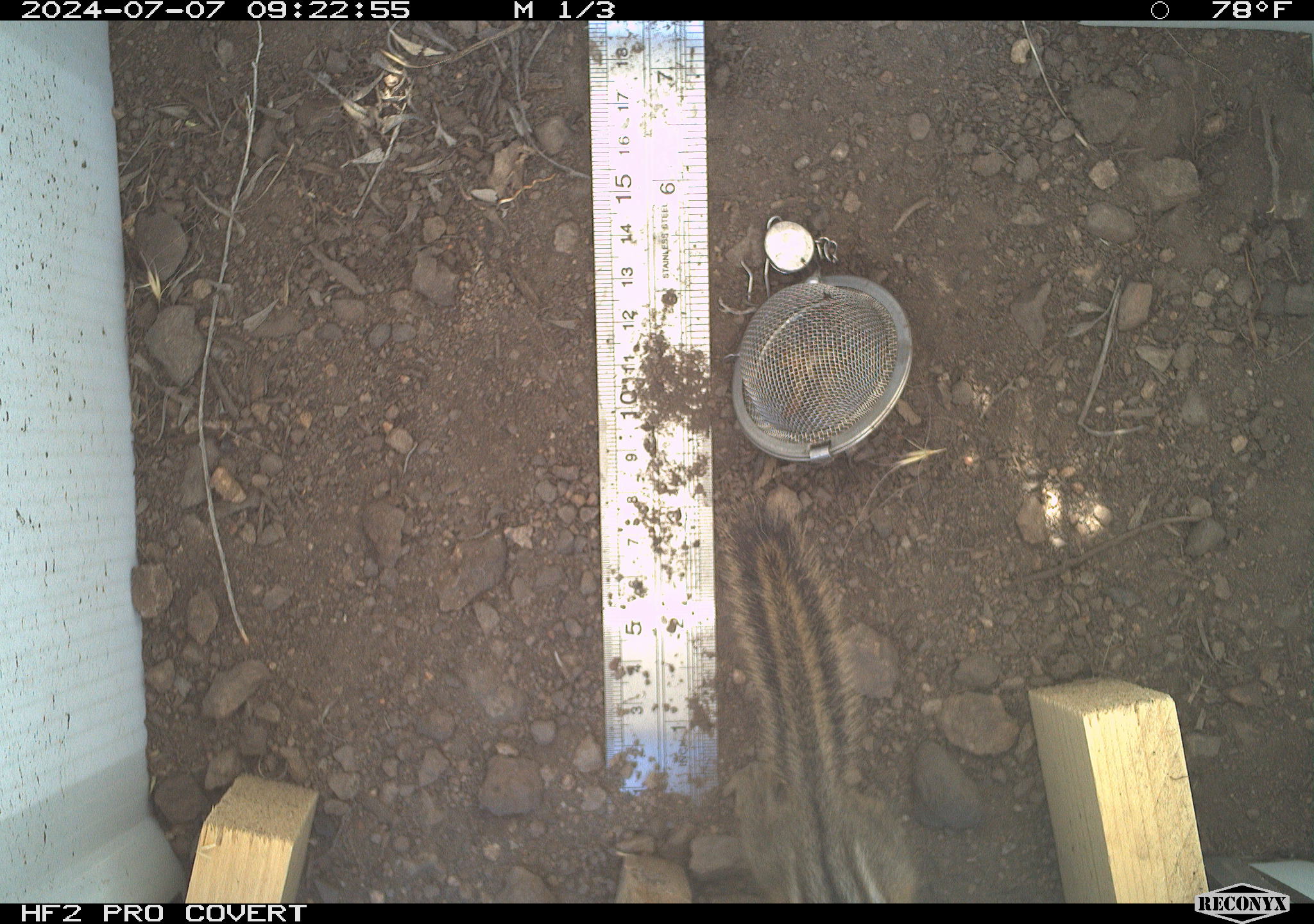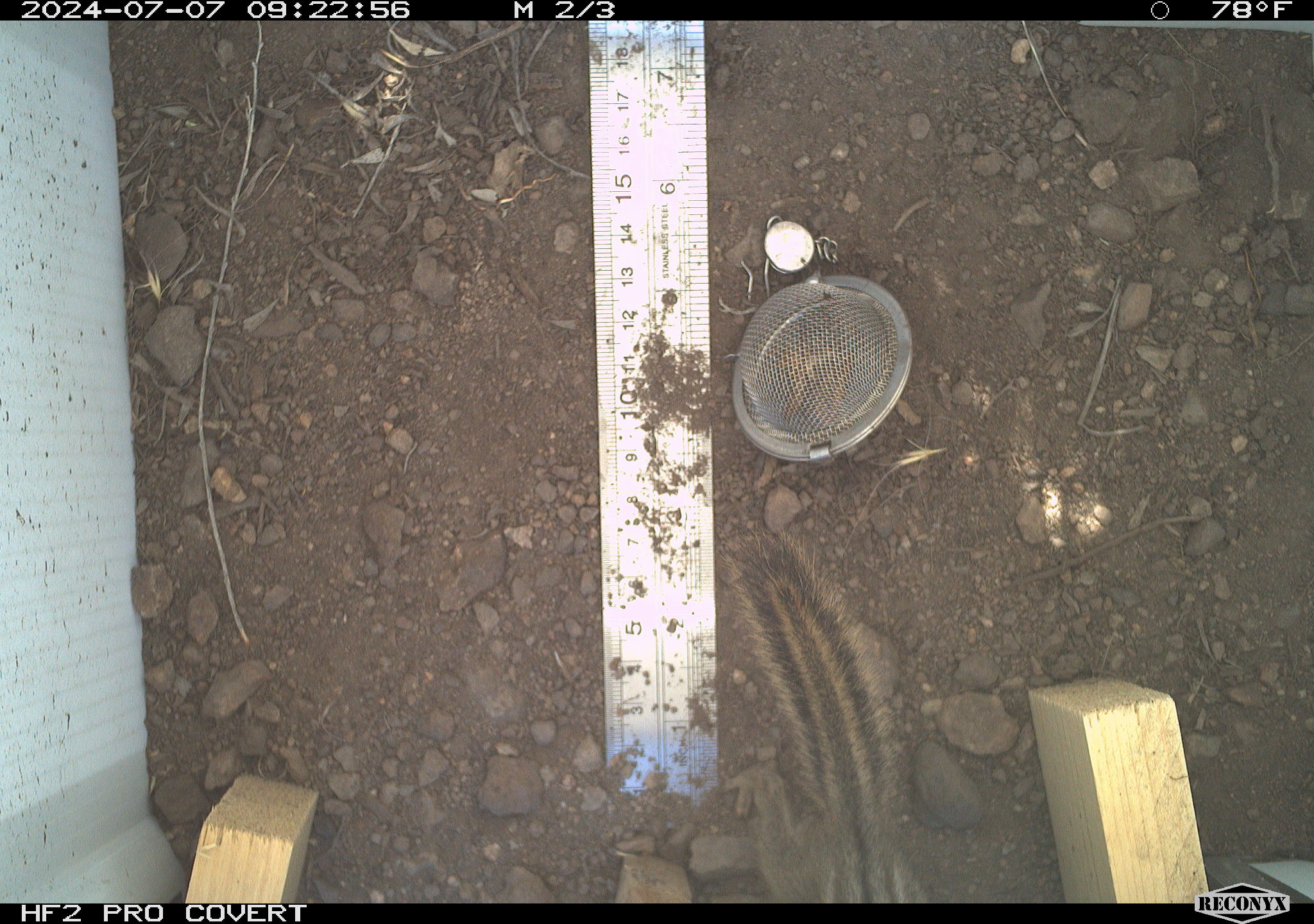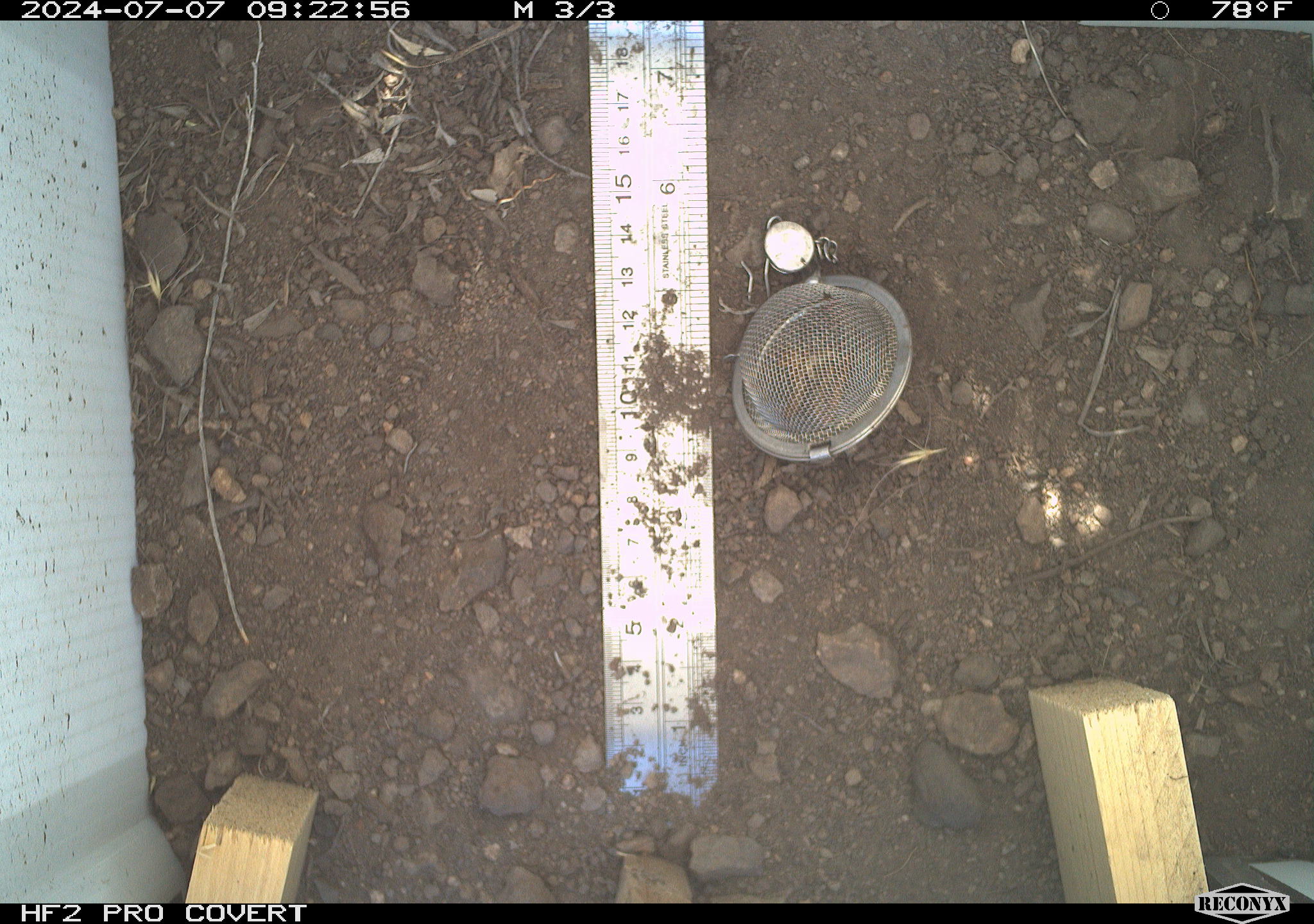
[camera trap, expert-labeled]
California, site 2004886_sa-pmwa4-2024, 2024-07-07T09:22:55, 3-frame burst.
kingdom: Animalia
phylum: Chordata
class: Mammalia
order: Rodentia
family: Sciuridae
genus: Neotamias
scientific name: Neotamias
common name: western chipmunks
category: neotamias species